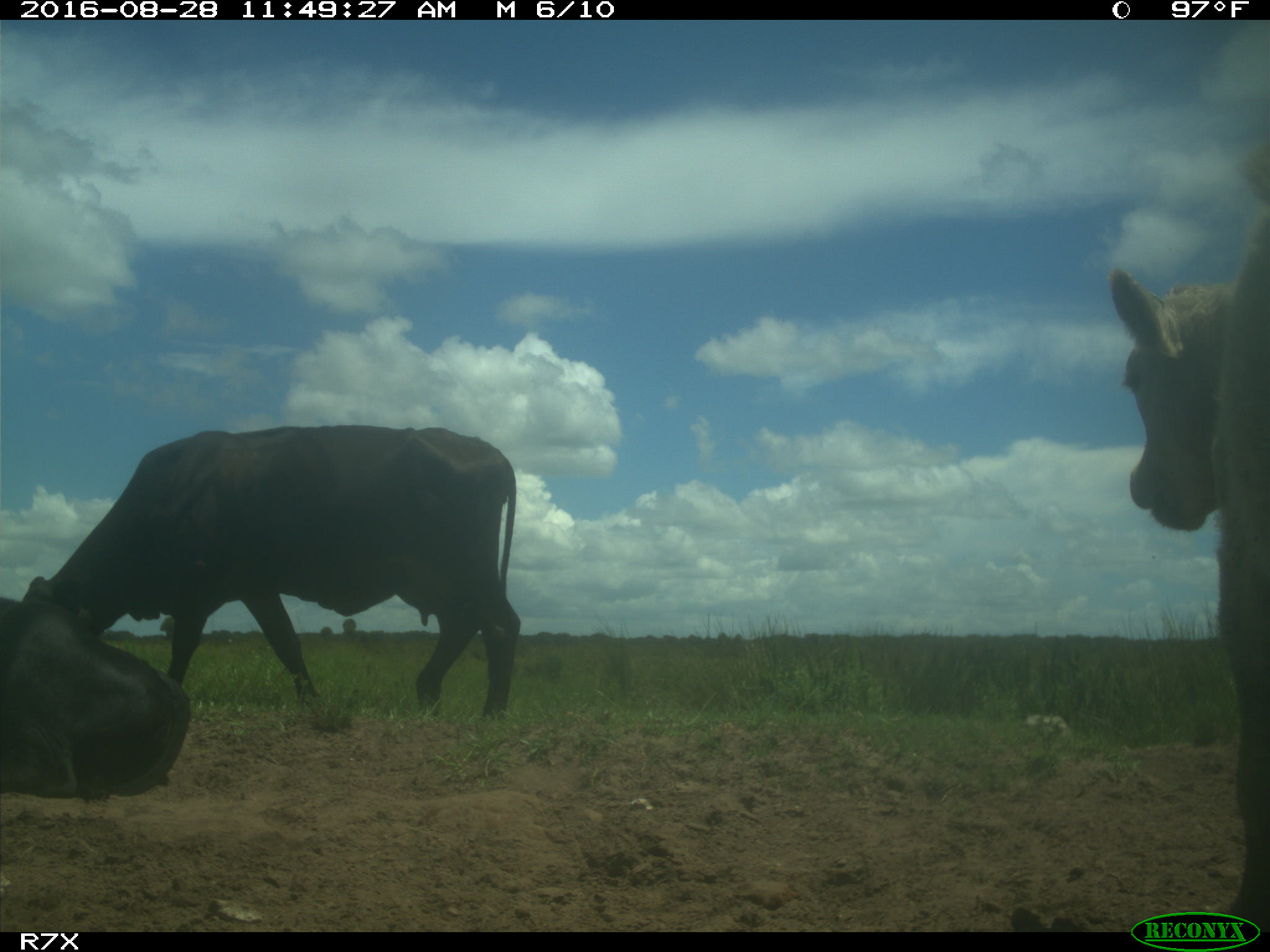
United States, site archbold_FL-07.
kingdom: Animalia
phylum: Chordata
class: Mammalia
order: Artiodactyla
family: Bovidae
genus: Bos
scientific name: Bos taurus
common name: domestic cow